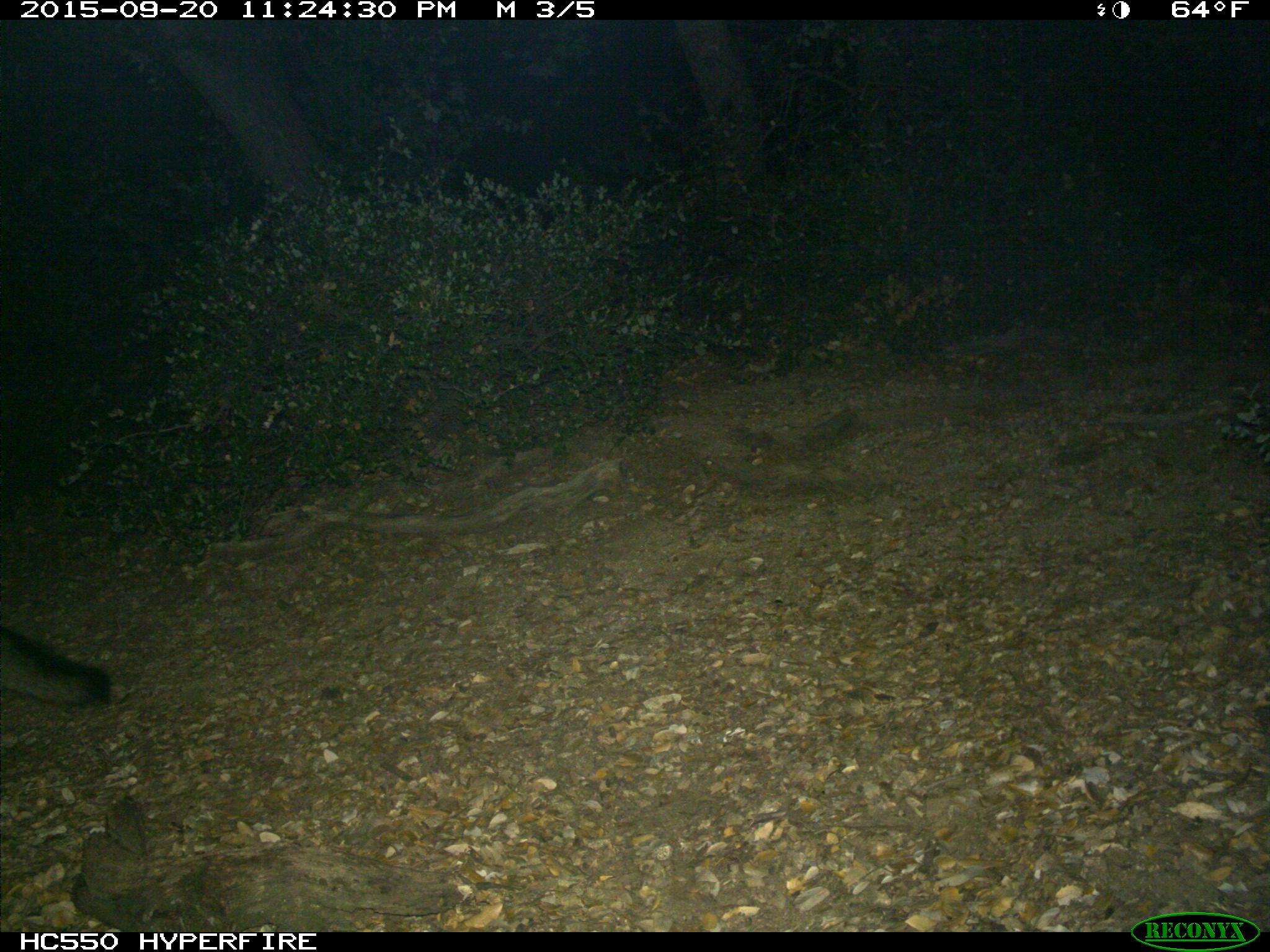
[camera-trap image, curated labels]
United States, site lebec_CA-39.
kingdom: Animalia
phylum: Chordata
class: Mammalia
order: Carnivora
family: Canidae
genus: Urocyon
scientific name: Urocyon cinereoargenteus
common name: gray fox